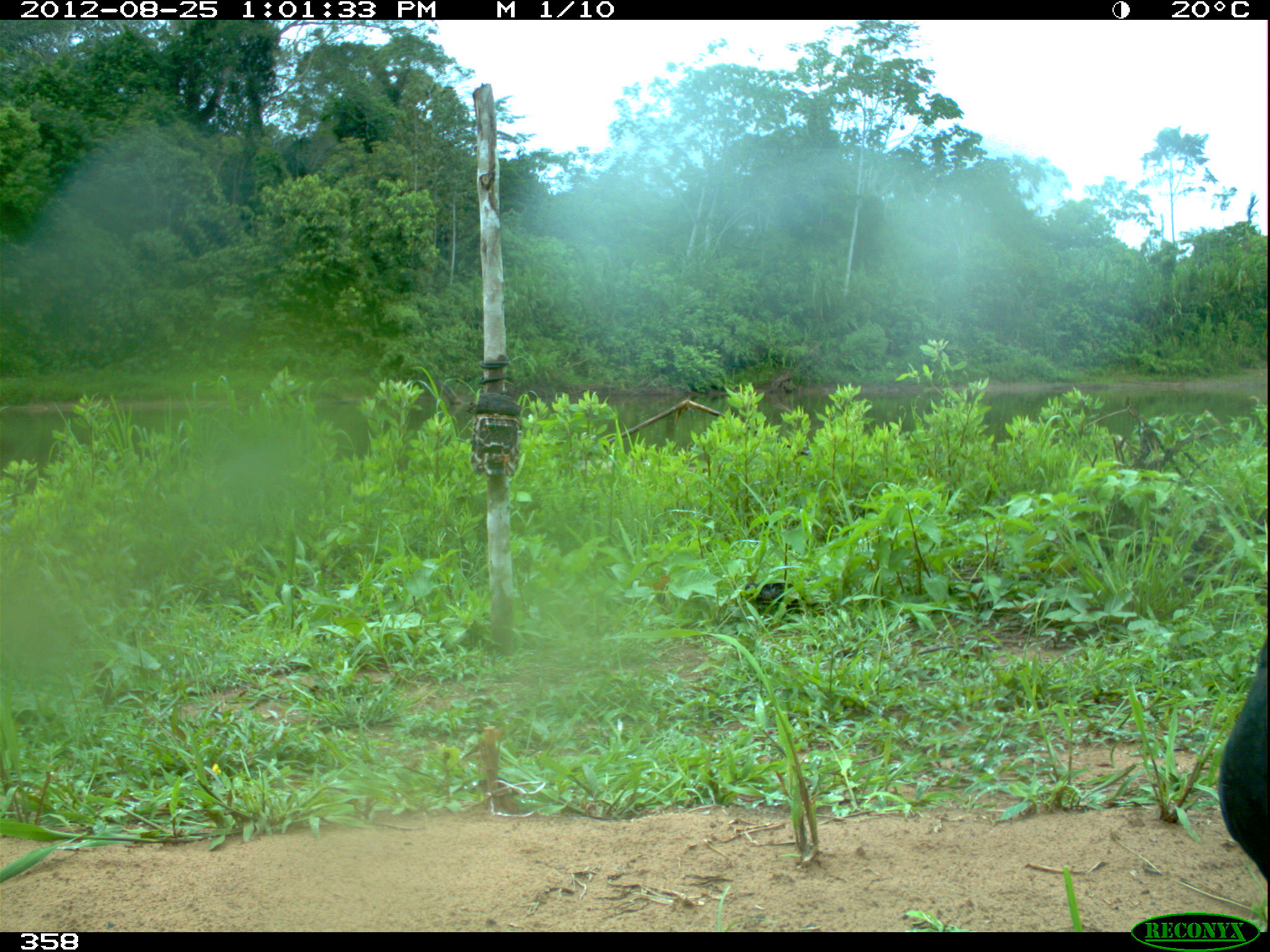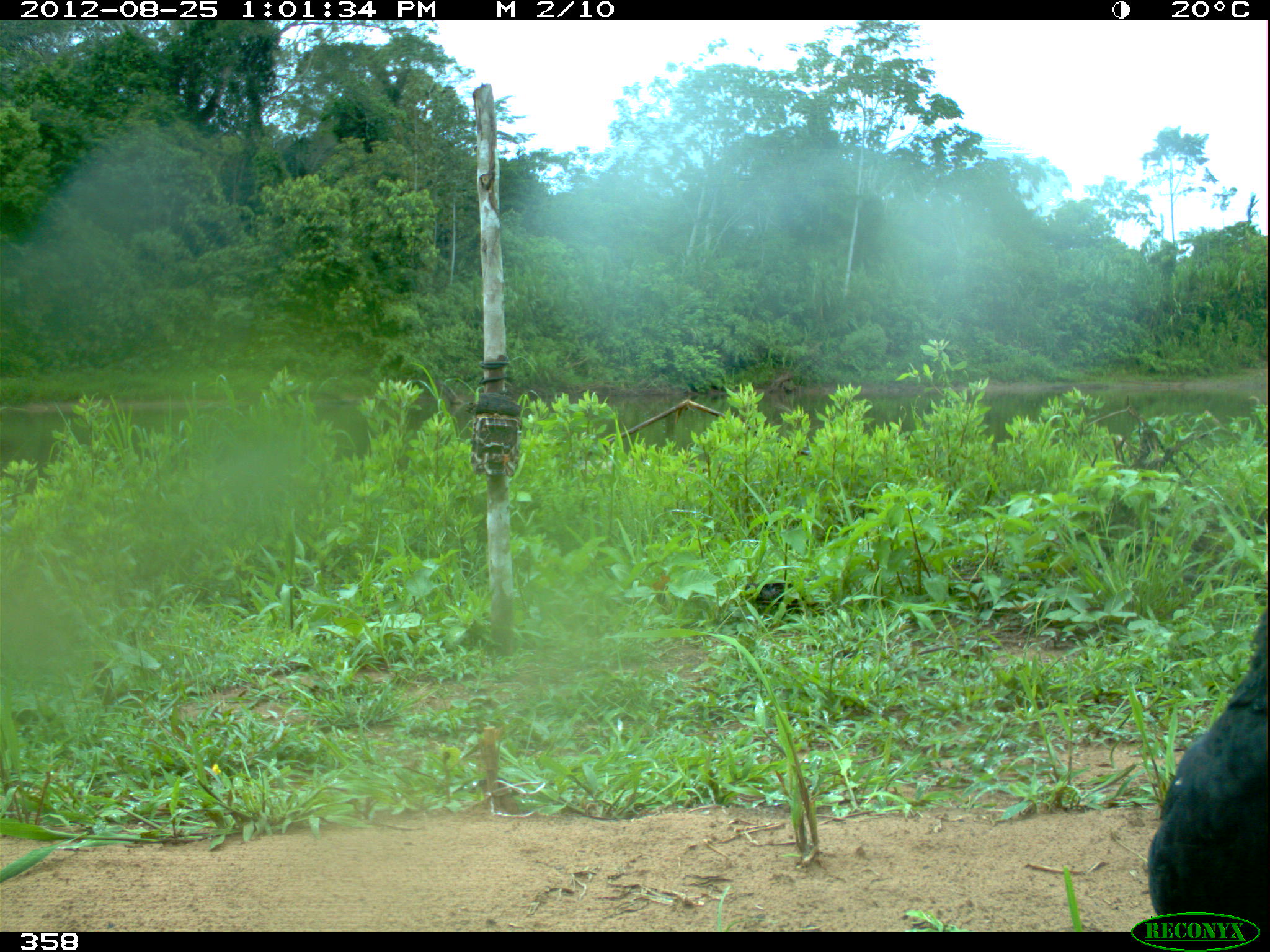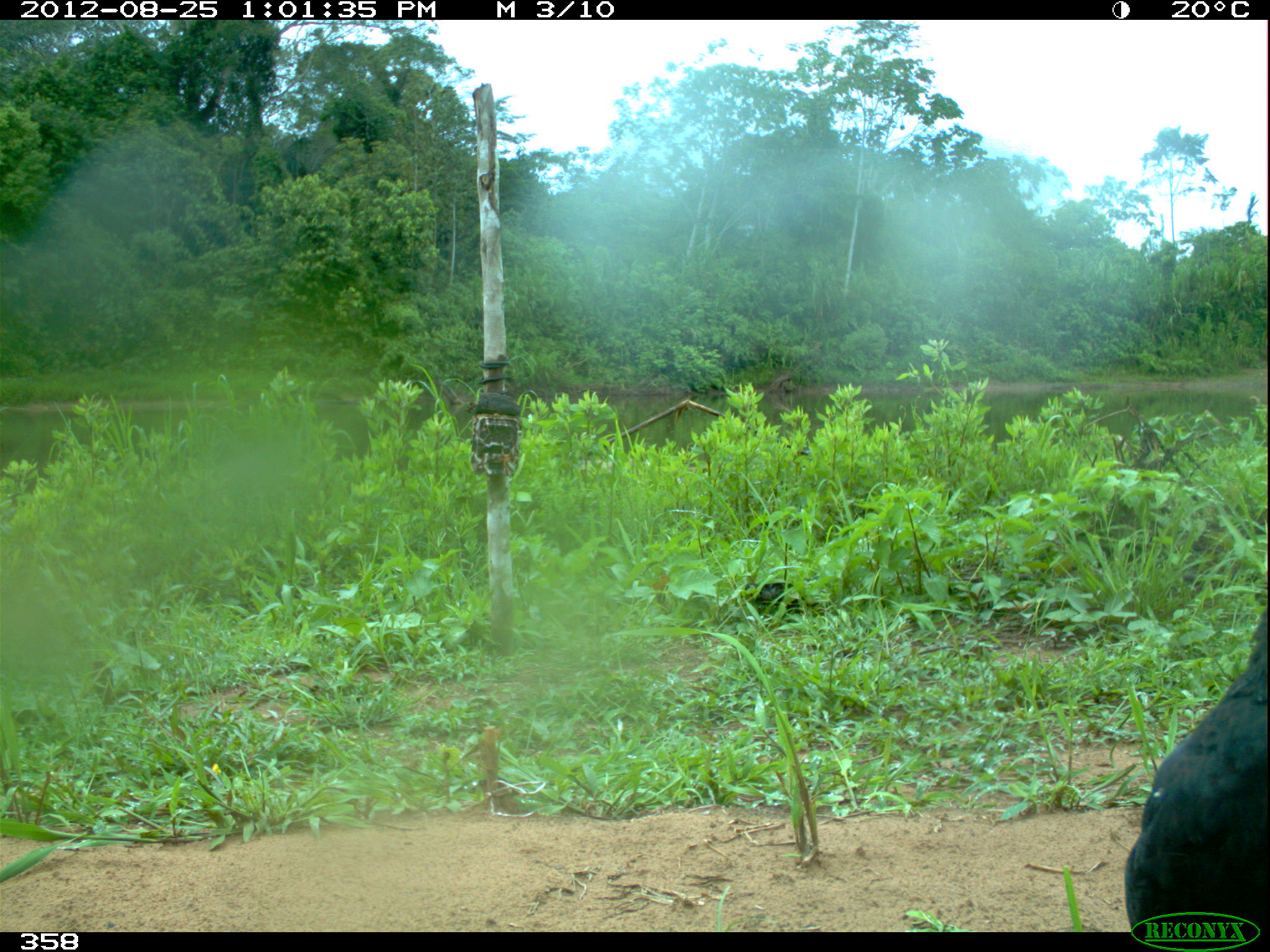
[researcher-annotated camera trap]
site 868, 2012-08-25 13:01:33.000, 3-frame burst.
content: unidentified animal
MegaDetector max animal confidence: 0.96